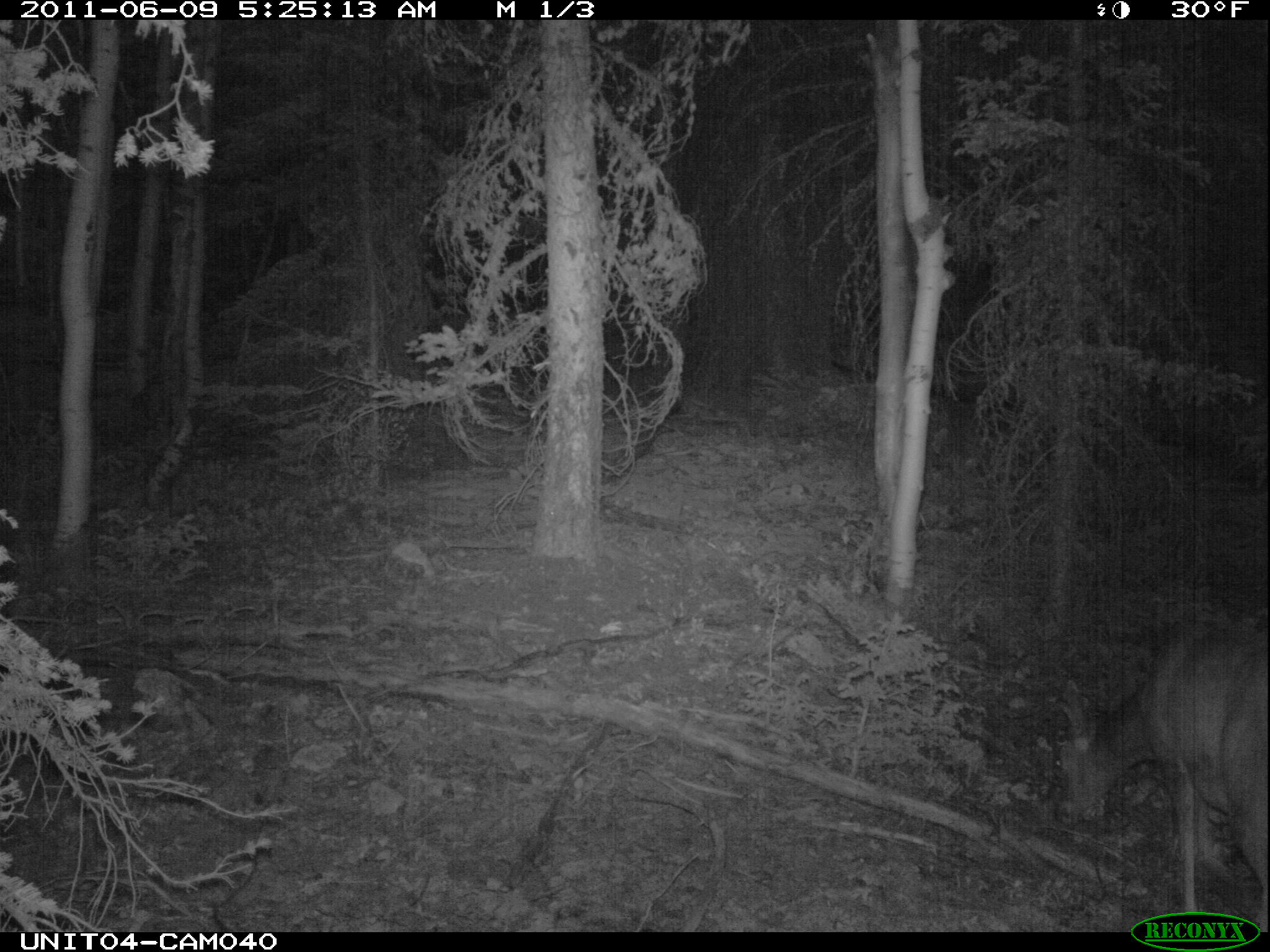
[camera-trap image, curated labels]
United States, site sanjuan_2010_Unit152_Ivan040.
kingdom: Animalia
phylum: Chordata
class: Mammalia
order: Artiodactyla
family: Cervidae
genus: Odocoileus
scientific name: Odocoileus hemionus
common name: mule deer